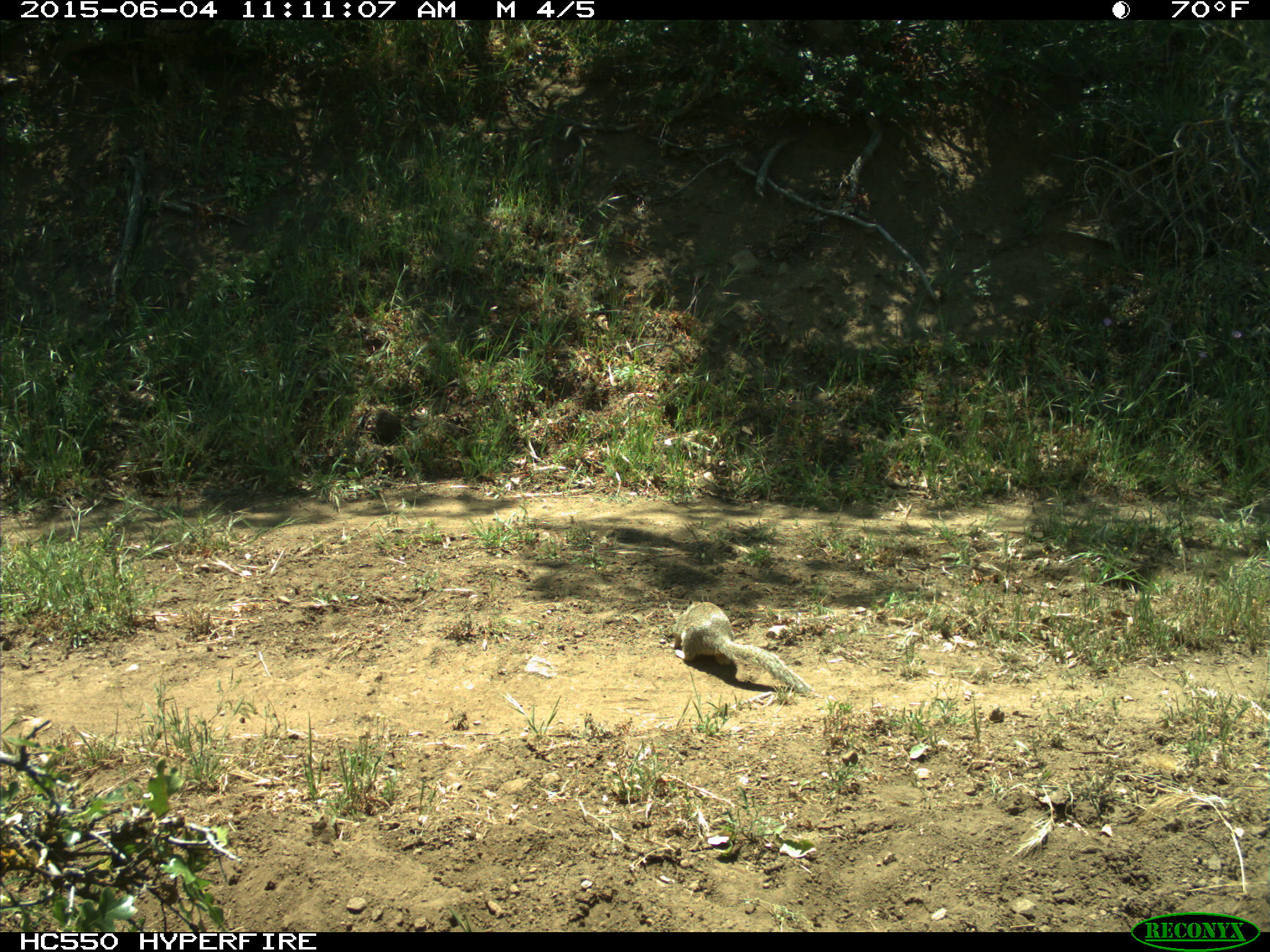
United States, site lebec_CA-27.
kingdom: Animalia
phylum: Chordata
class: Mammalia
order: Rodentia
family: Sciuridae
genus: Otospermophilus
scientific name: Otospermophilus beecheyi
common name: california ground squirrel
Otospermophilus beecheyi (california ground squirrel).